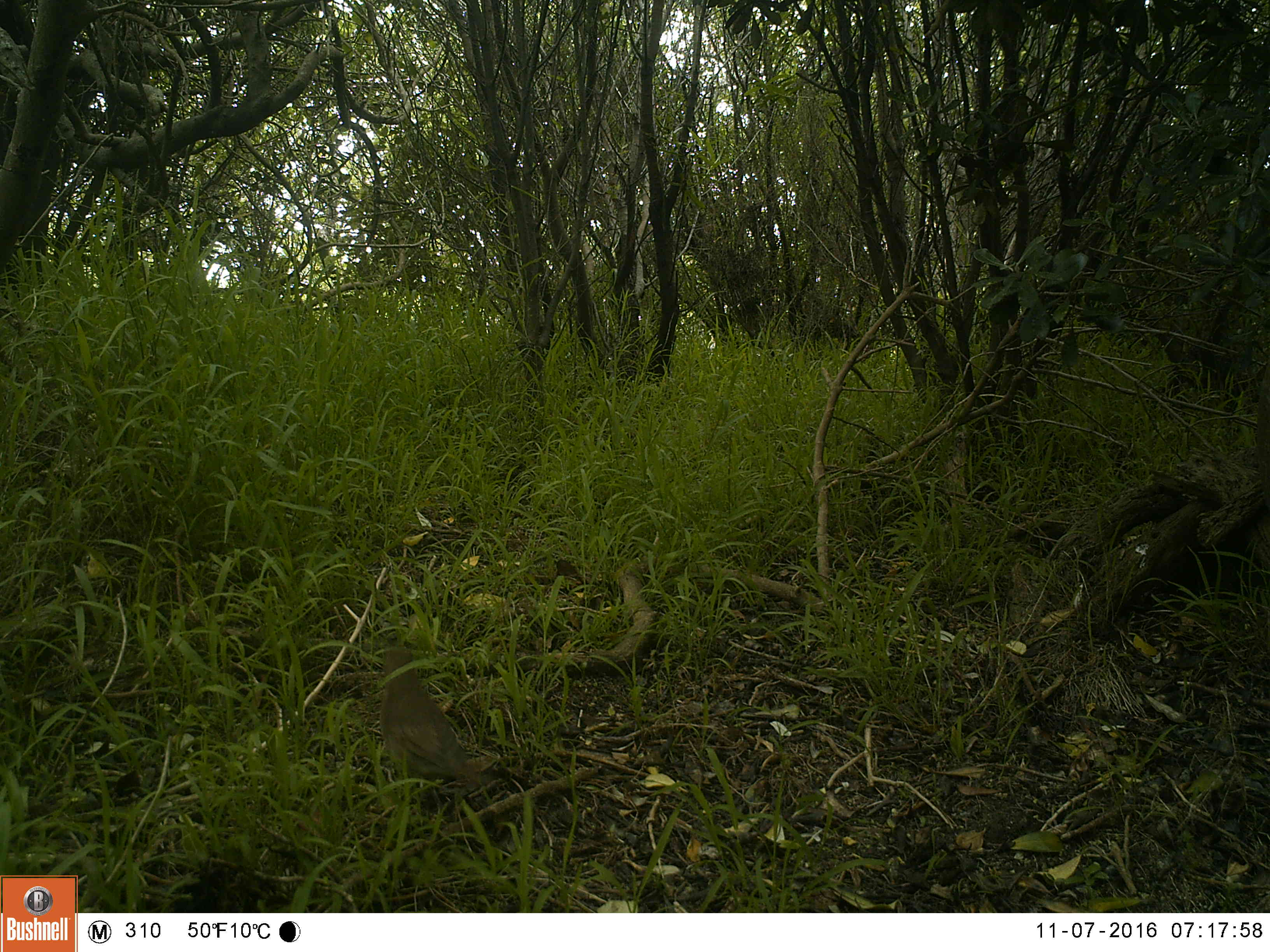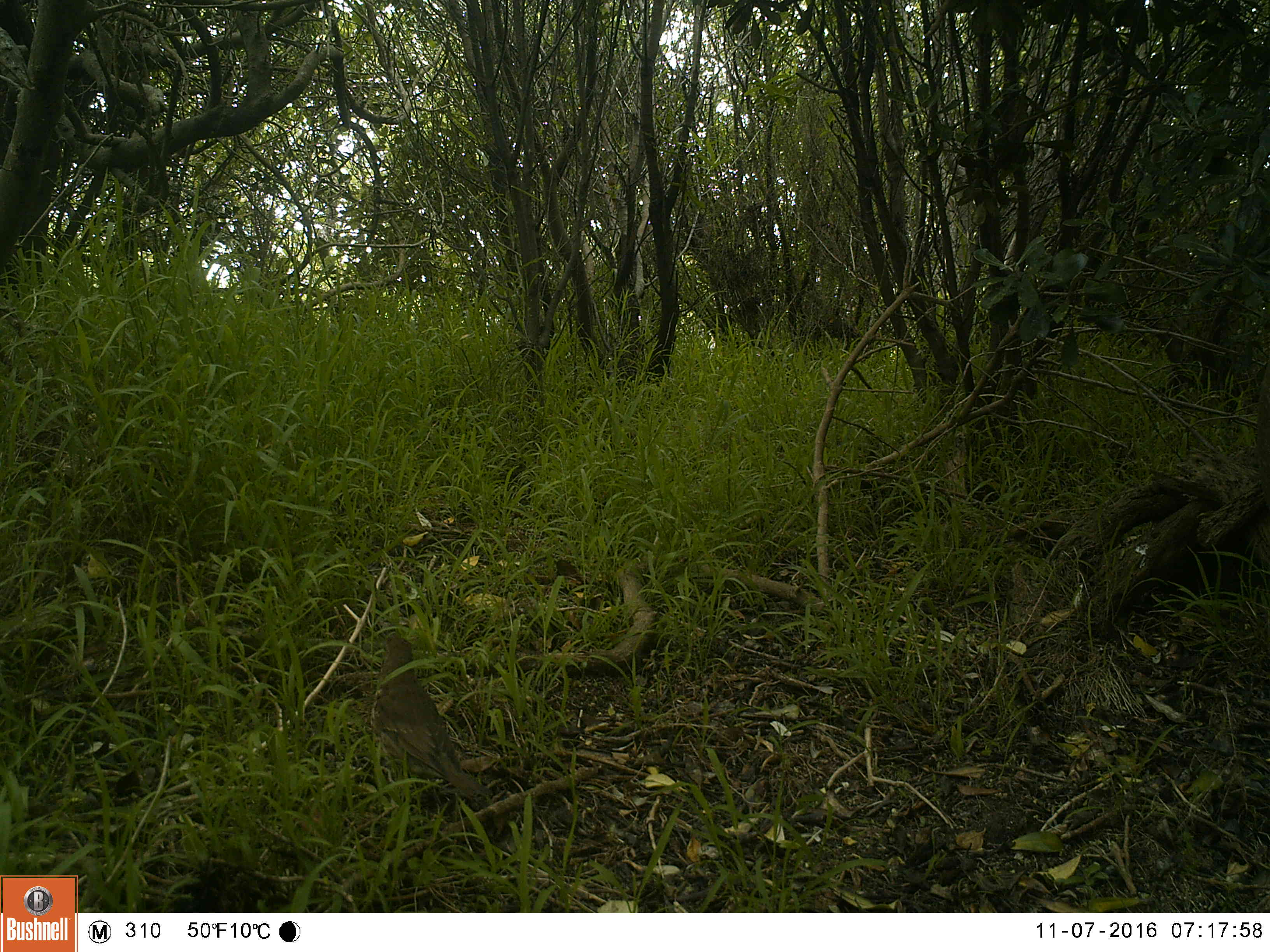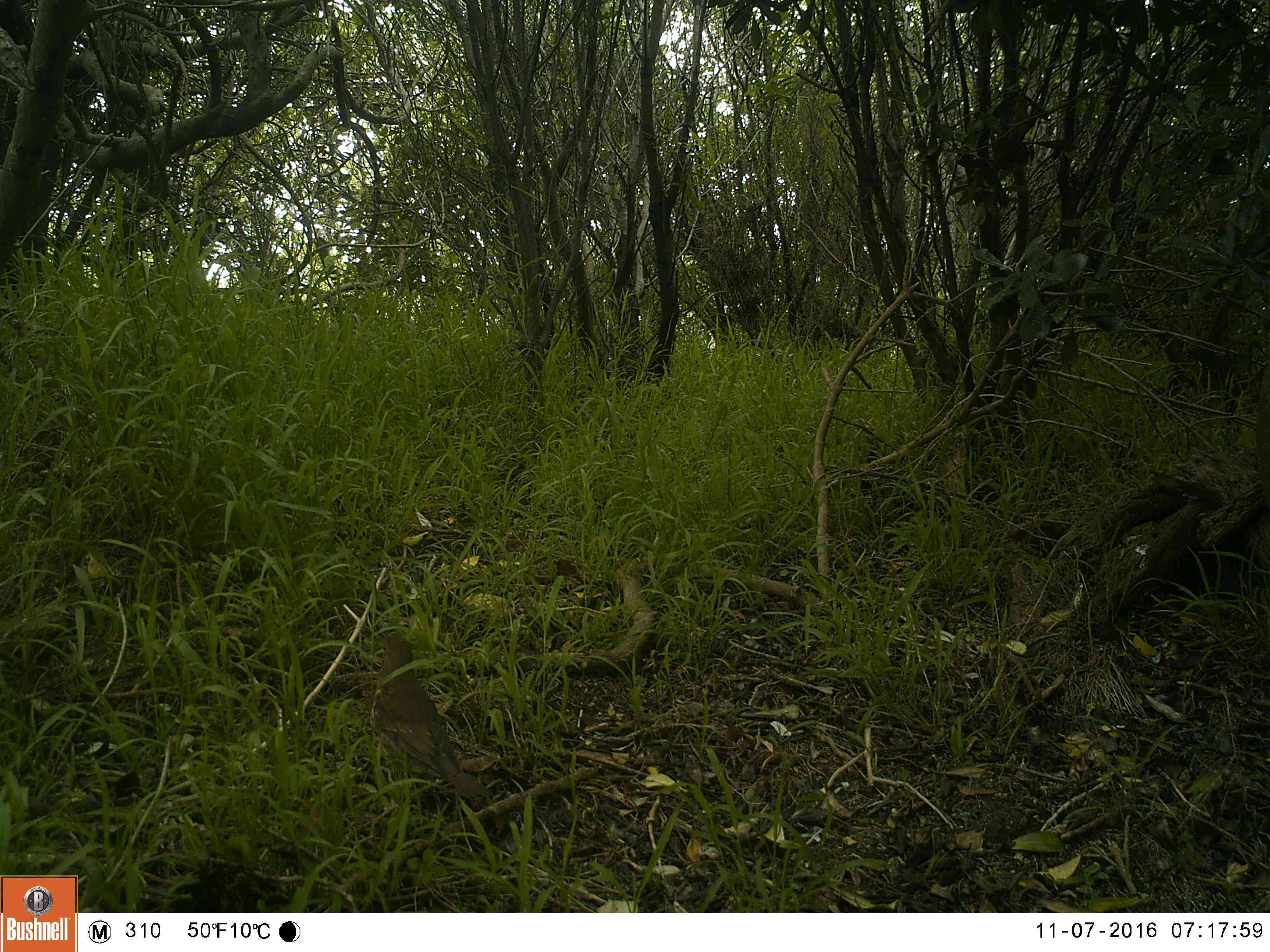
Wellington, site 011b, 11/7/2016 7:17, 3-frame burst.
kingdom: Animalia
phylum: Chordata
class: Aves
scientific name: Aves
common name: bird